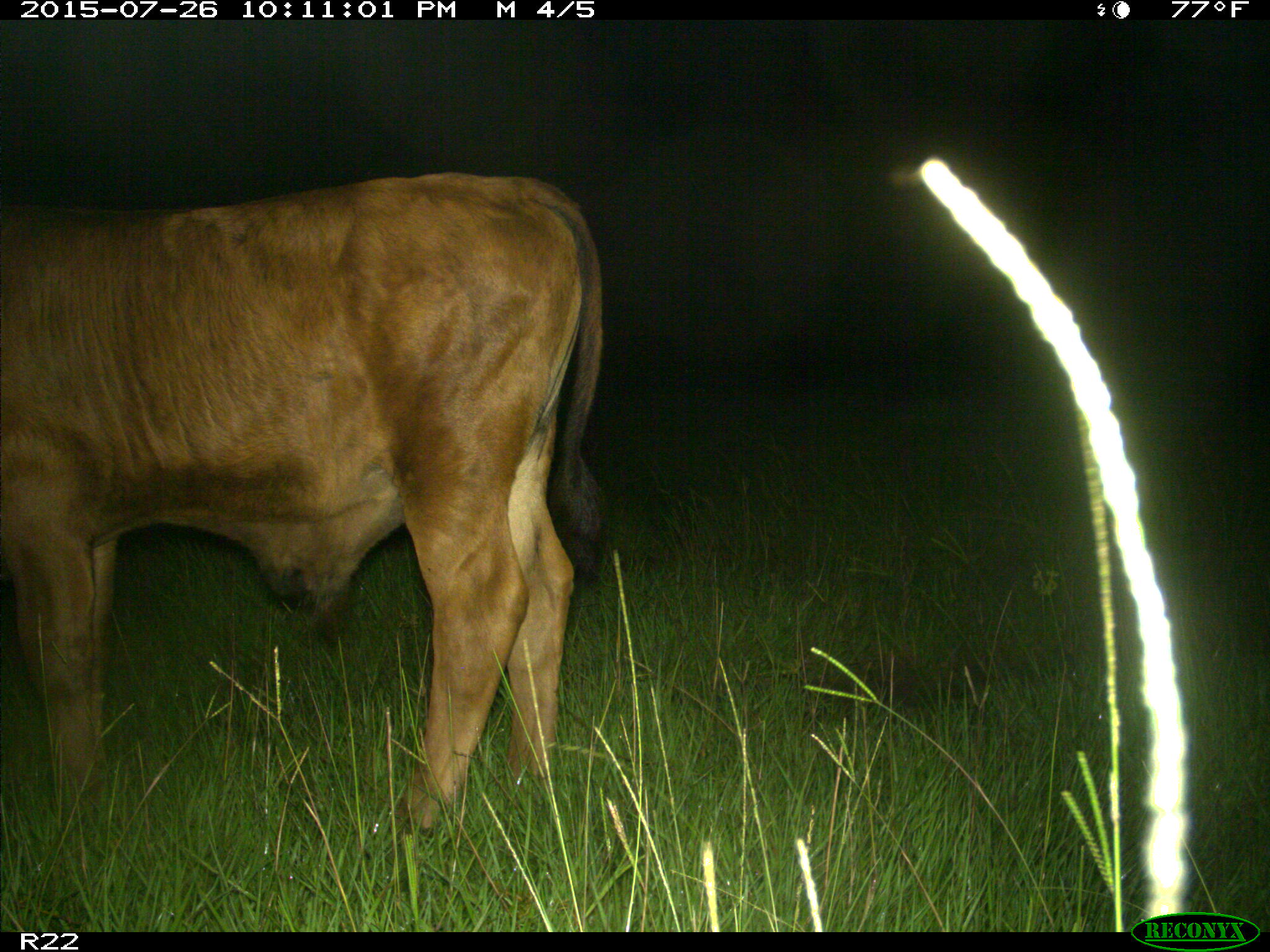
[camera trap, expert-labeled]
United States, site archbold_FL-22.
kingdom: Animalia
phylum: Chordata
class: Mammalia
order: Artiodactyla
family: Bovidae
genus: Bos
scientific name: Bos taurus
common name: domestic cow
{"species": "Bos taurus (domestic cow)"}